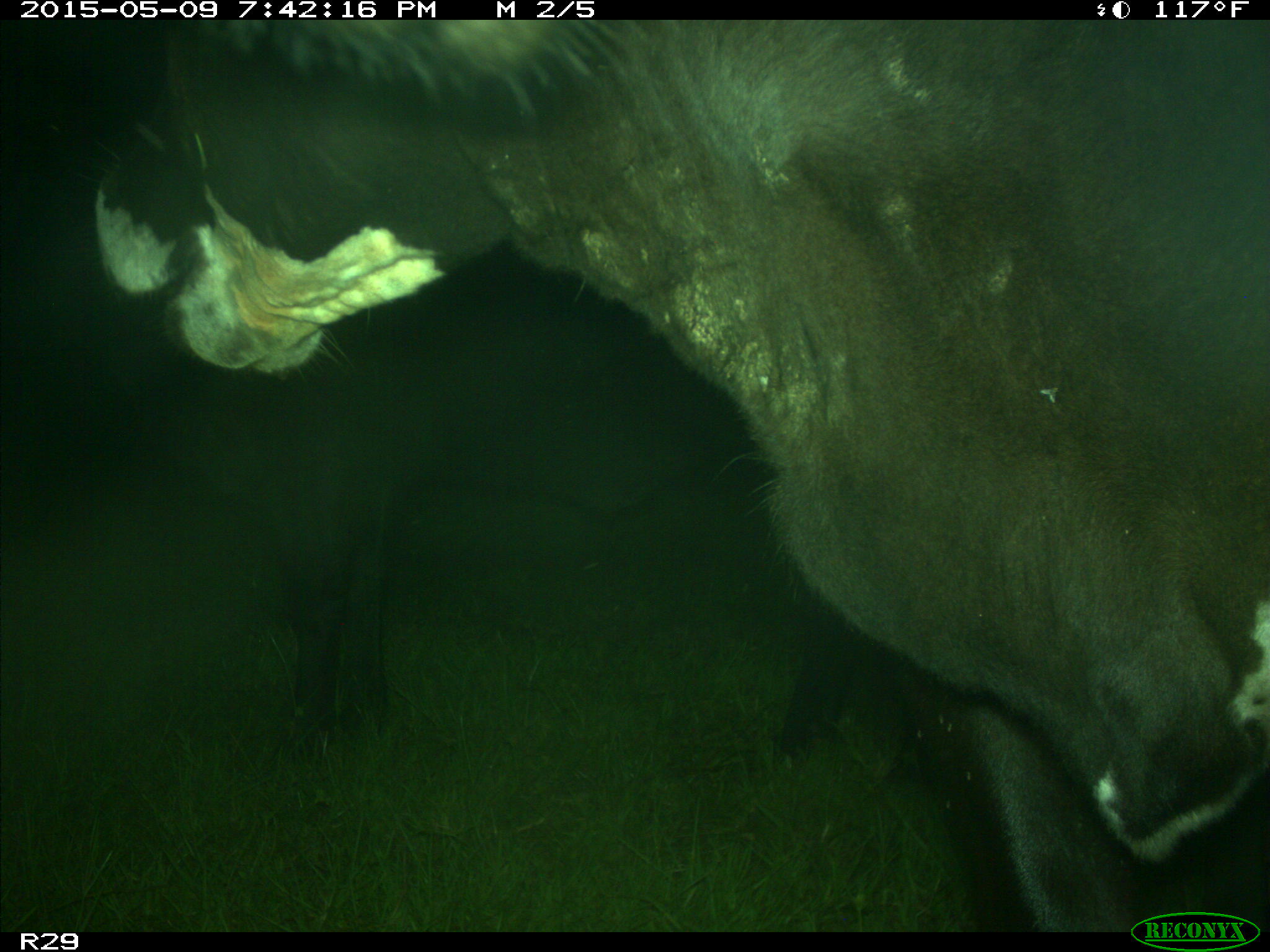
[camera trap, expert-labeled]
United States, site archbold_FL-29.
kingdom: Animalia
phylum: Chordata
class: Mammalia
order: Artiodactyla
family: Bovidae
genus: Bos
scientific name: Bos taurus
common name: domestic cow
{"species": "Bos taurus (domestic cow)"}